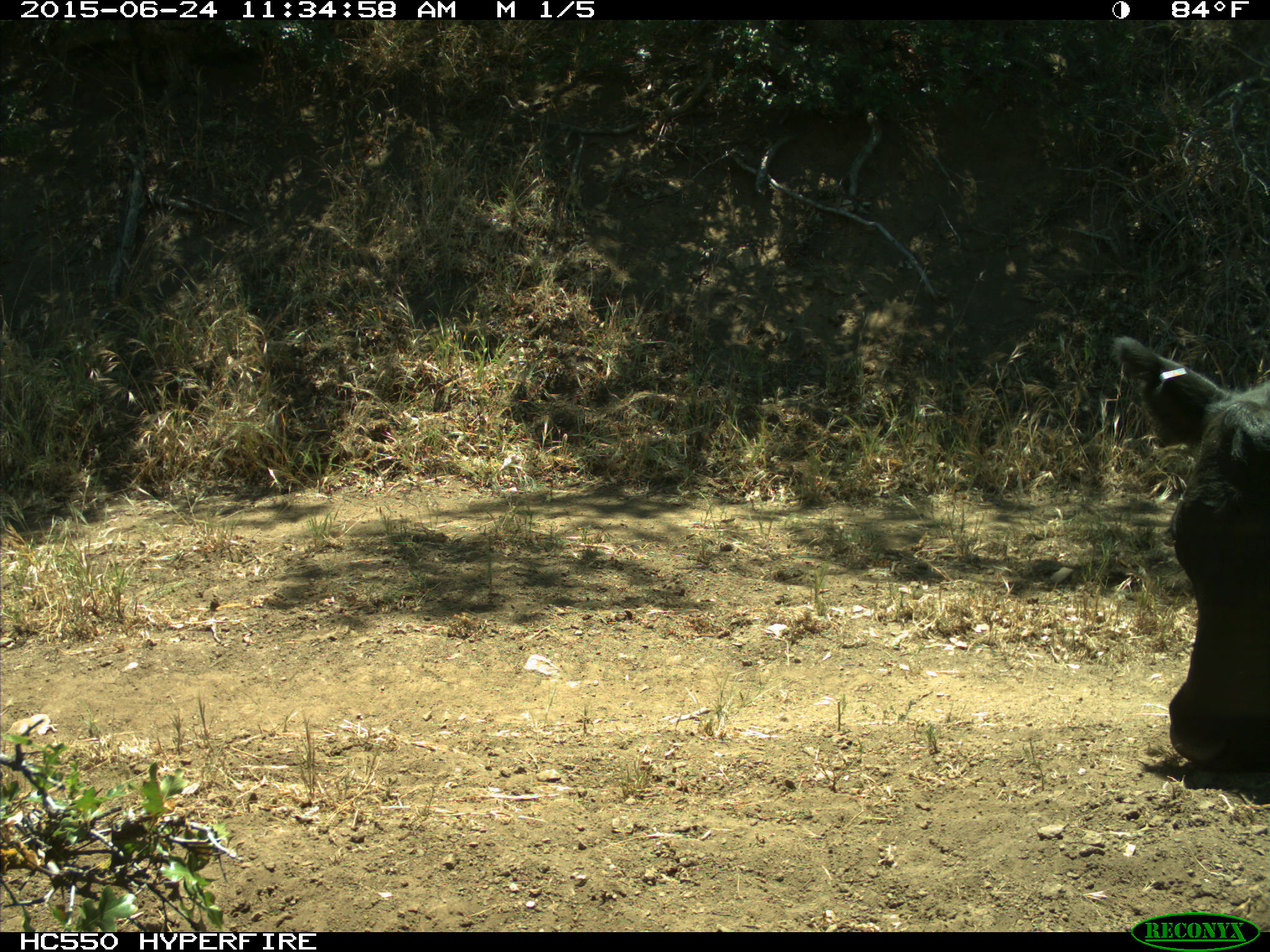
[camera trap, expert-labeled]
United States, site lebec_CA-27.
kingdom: Animalia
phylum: Chordata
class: Mammalia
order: Artiodactyla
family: Bovidae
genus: Bos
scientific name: Bos taurus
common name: domestic cow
Bos taurus (domestic cow).